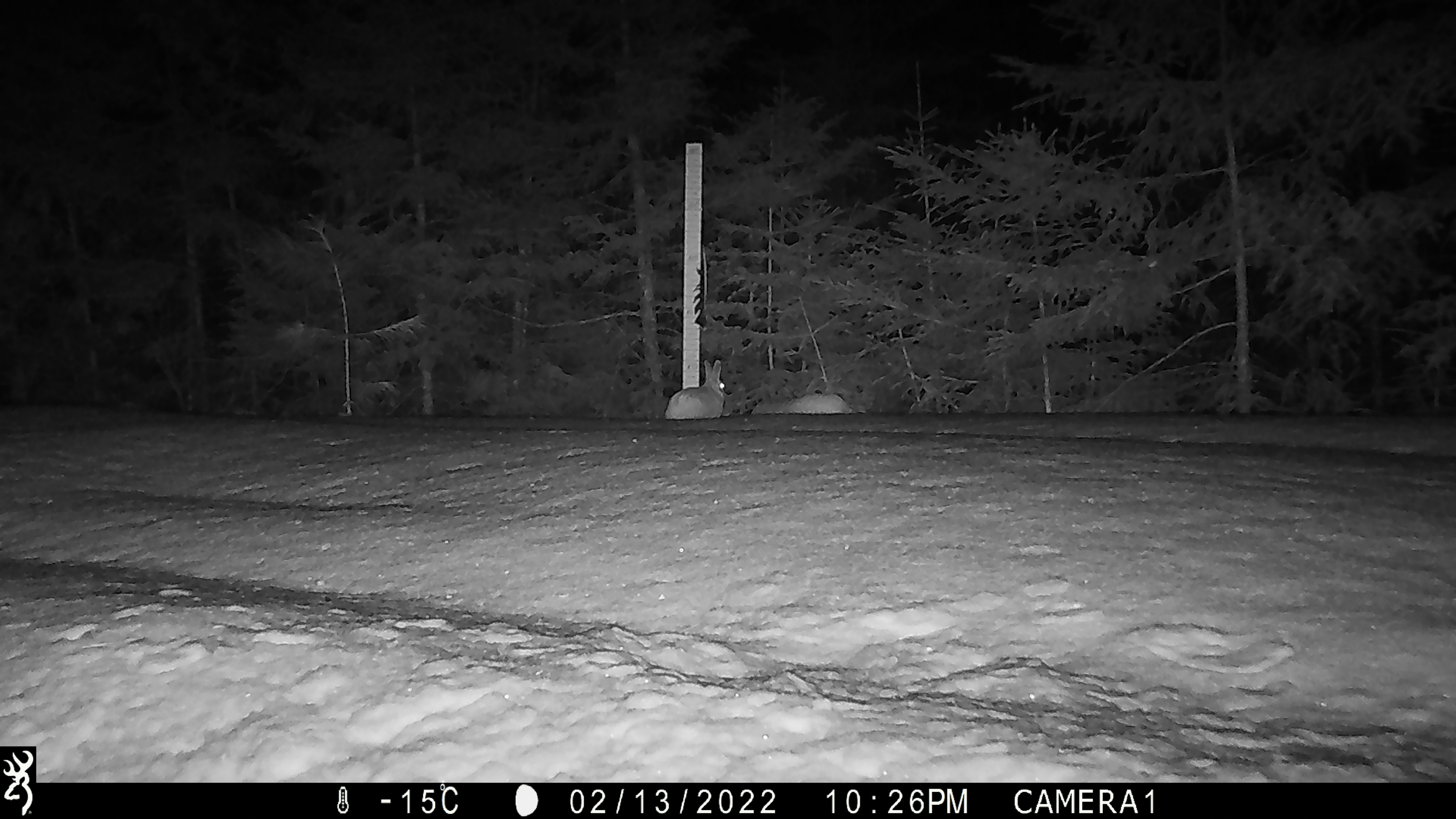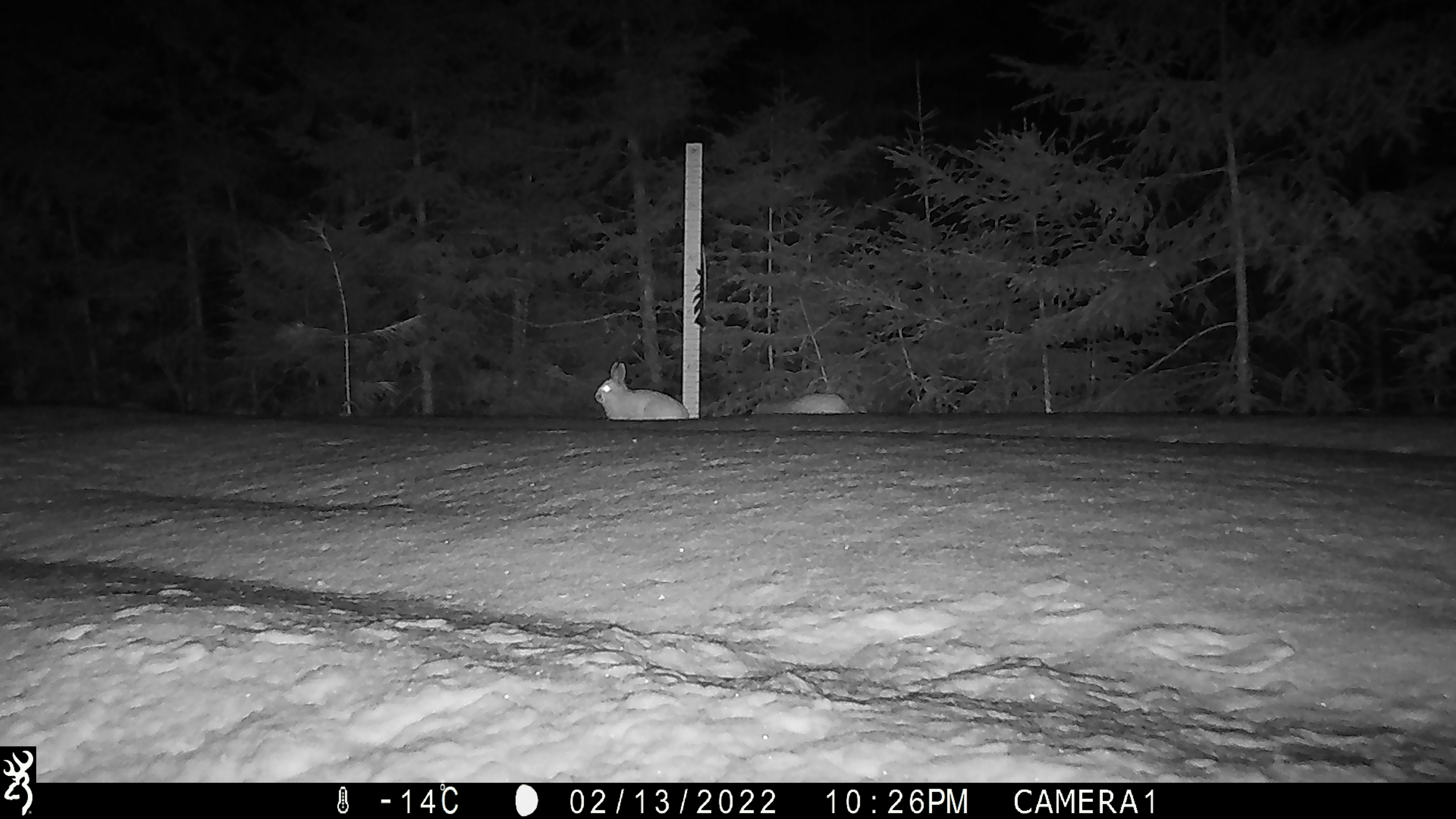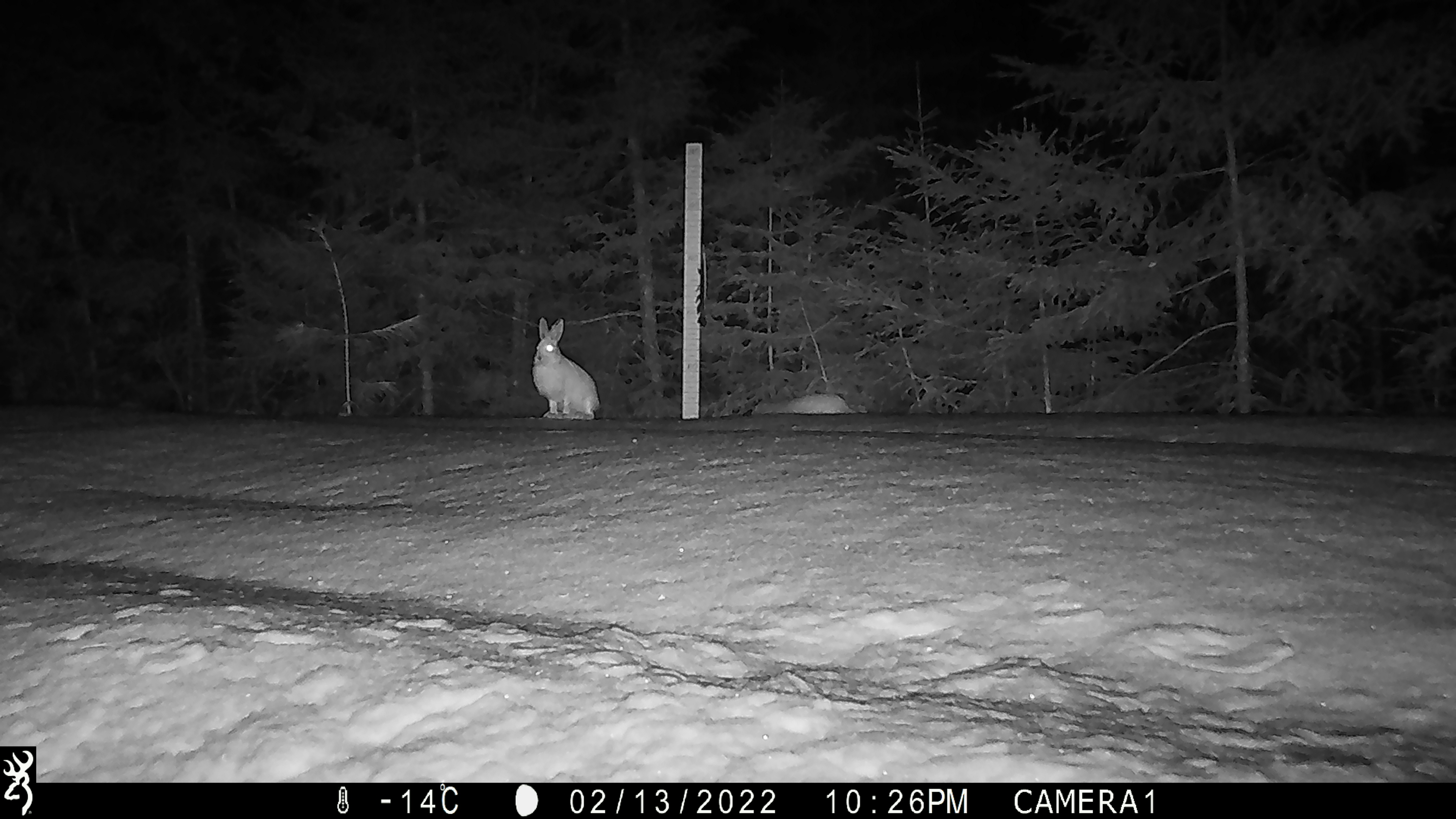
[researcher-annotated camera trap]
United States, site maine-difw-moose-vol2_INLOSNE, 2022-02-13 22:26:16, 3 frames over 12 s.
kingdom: Animalia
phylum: Chordata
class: Mammalia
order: Lagomorpha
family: Leporidae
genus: Lepus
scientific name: Lepus americanus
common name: snowshoe hare